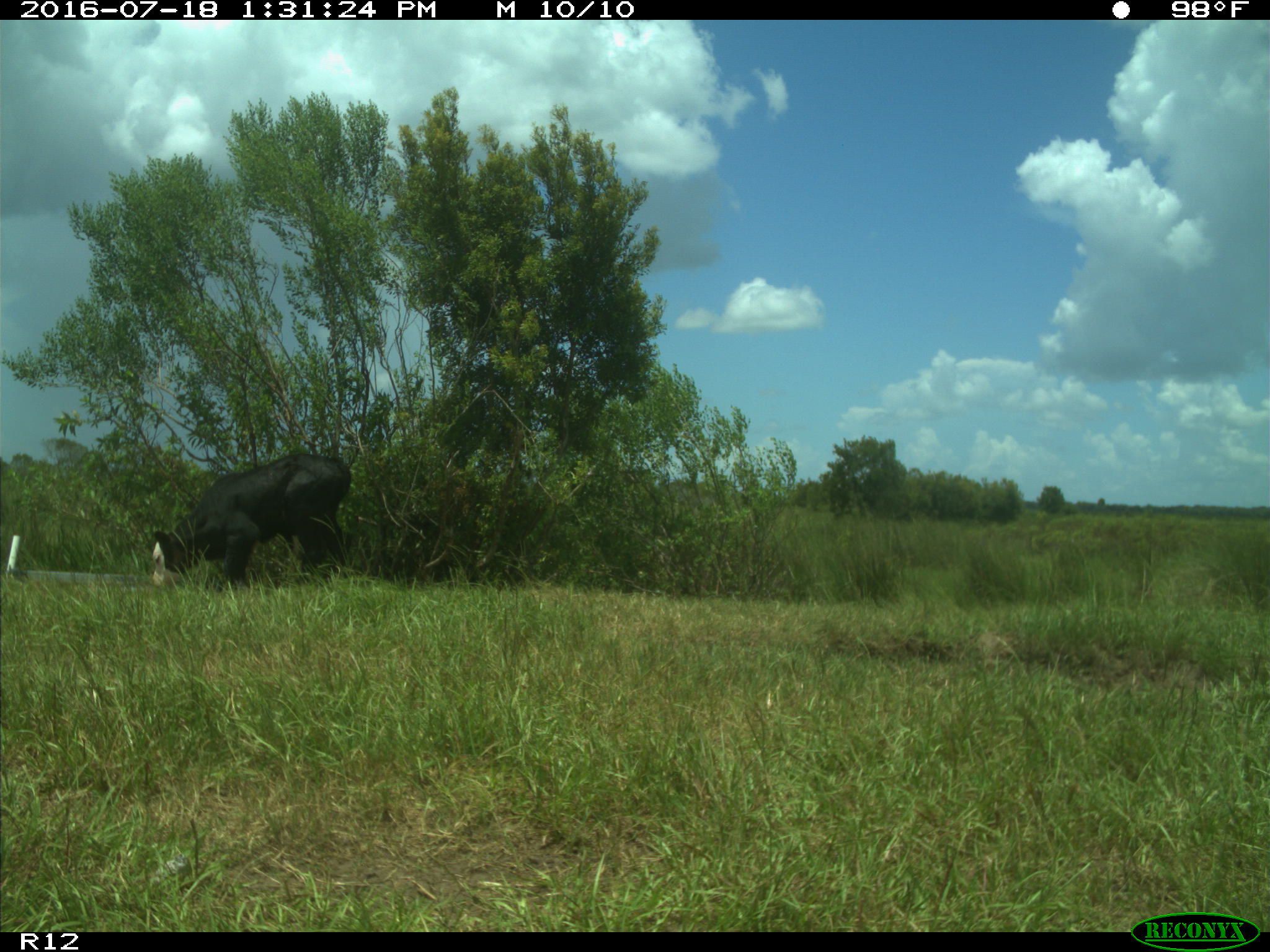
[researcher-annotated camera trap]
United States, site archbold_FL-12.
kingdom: Animalia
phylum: Chordata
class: Mammalia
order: Artiodactyla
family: Bovidae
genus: Bos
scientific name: Bos taurus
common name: domestic cow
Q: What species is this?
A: Bos taurus (domestic cow).